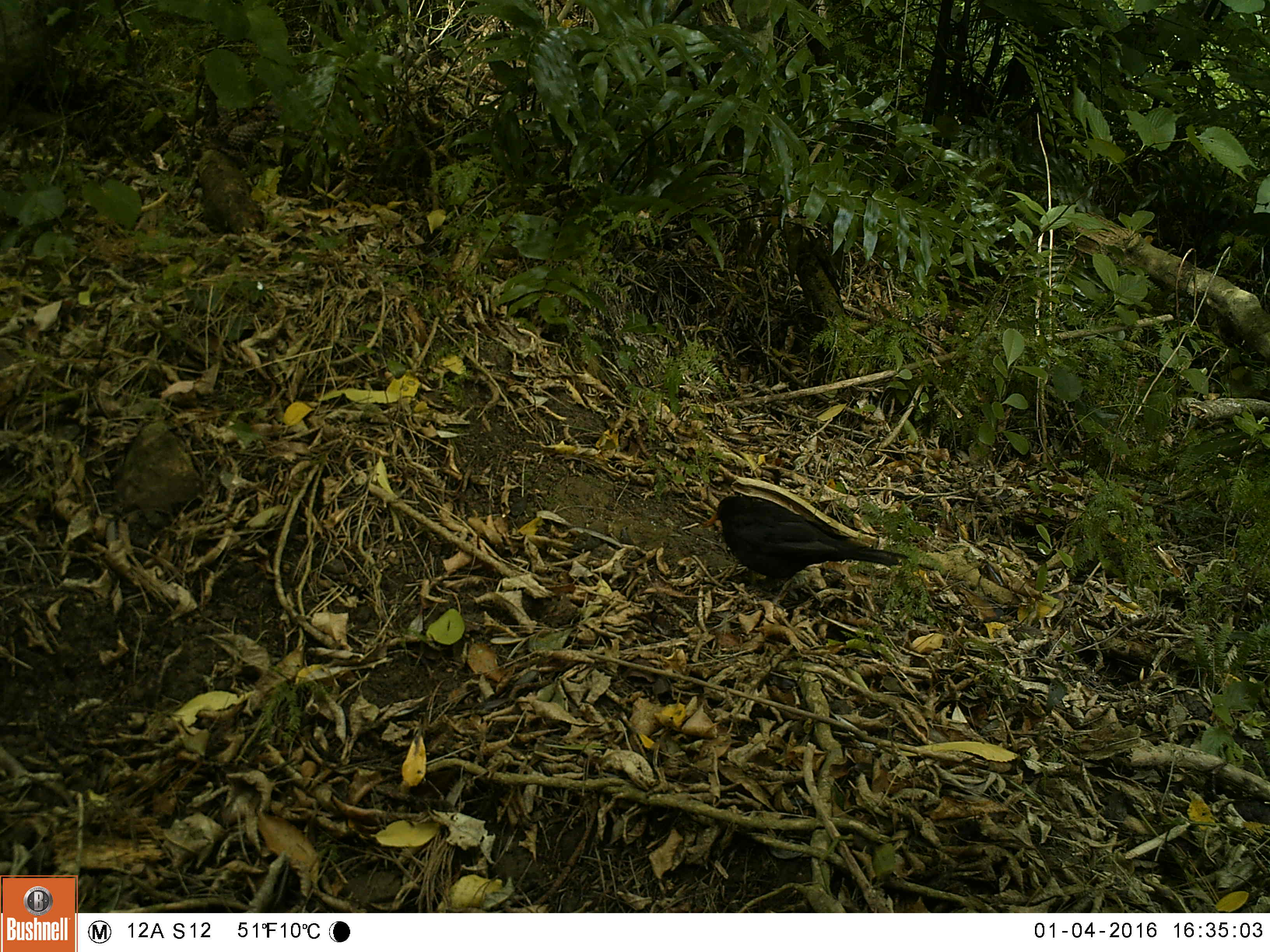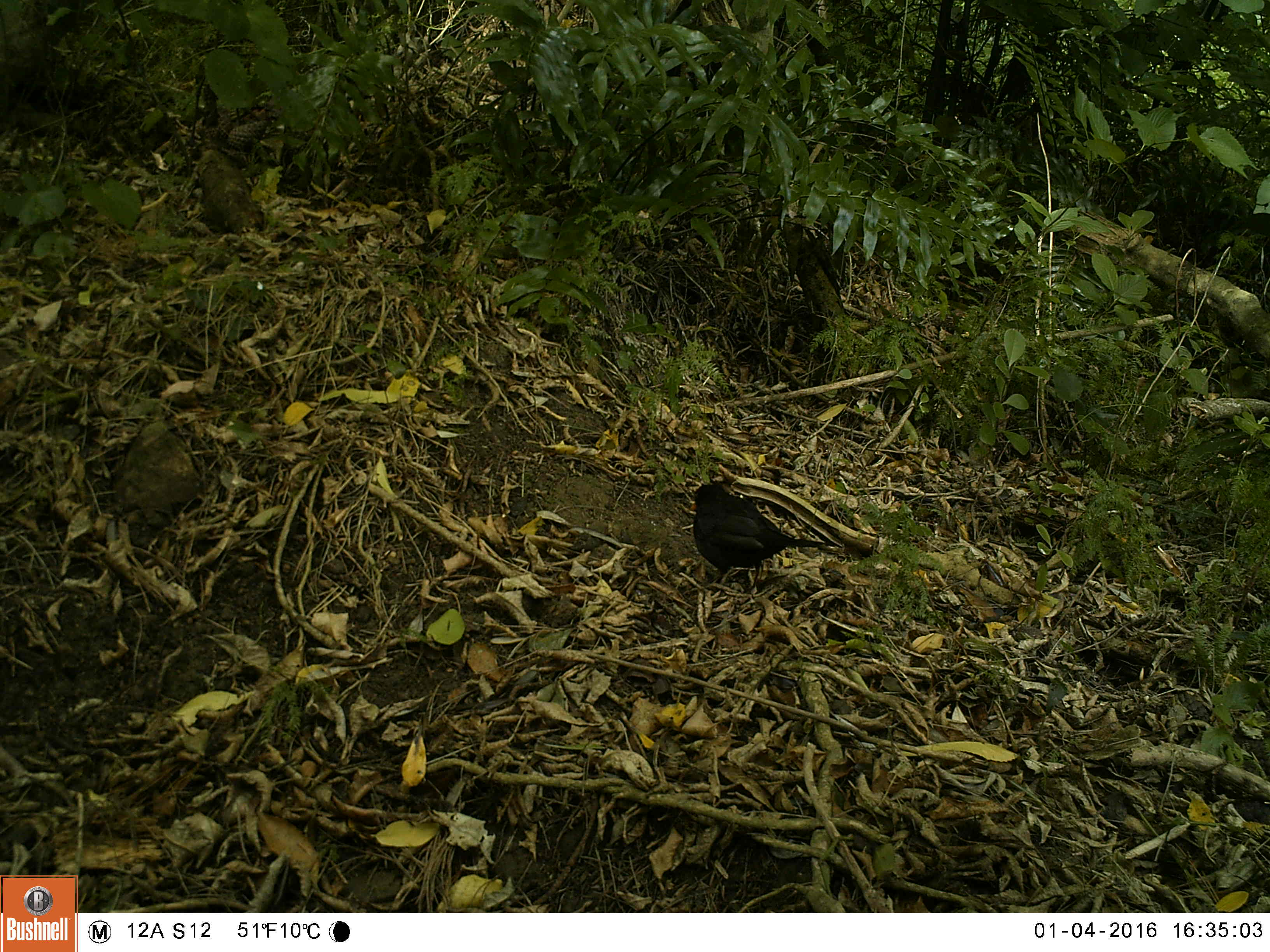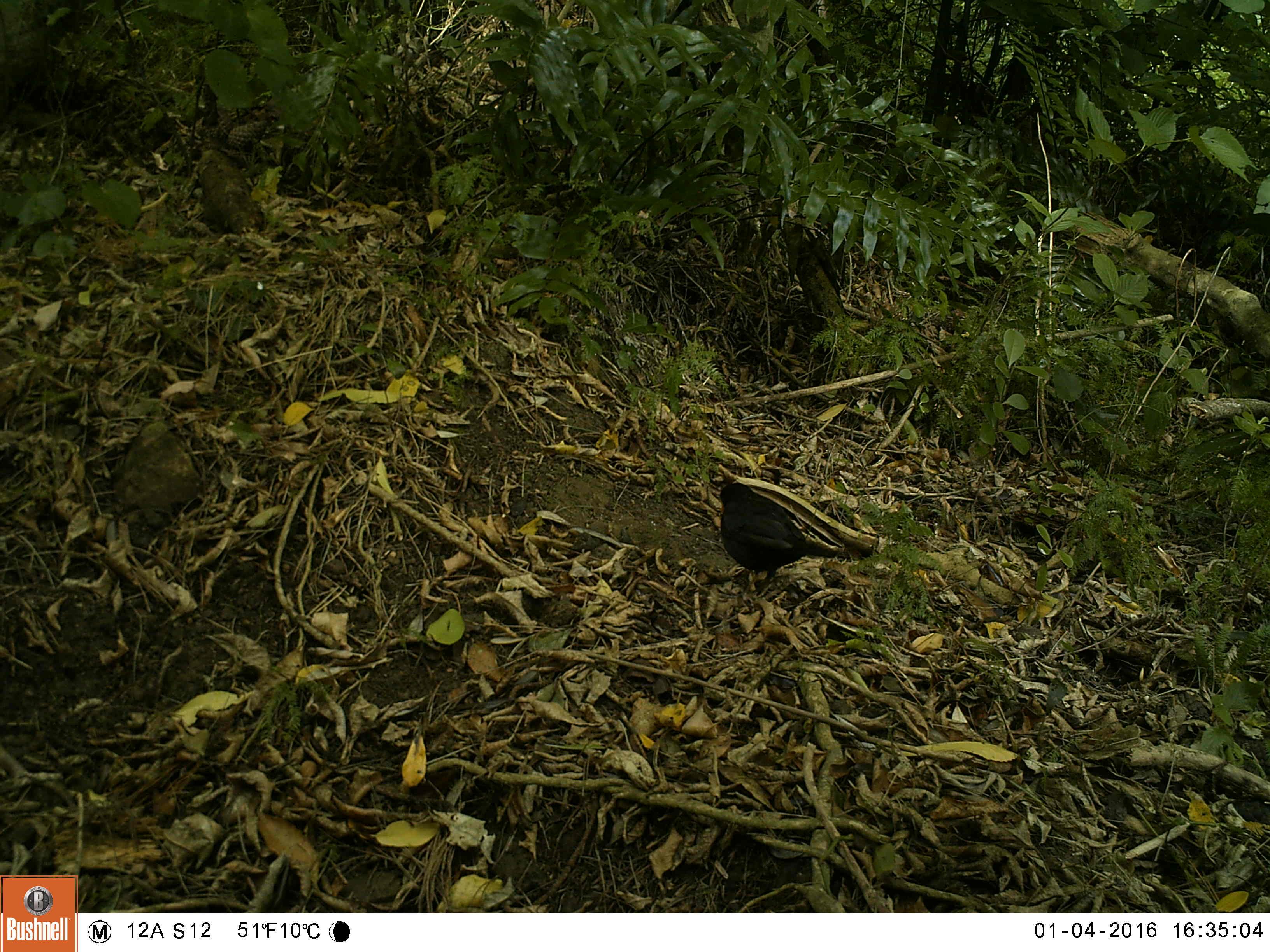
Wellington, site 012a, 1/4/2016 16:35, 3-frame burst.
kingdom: Animalia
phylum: Chordata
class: Aves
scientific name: Aves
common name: bird